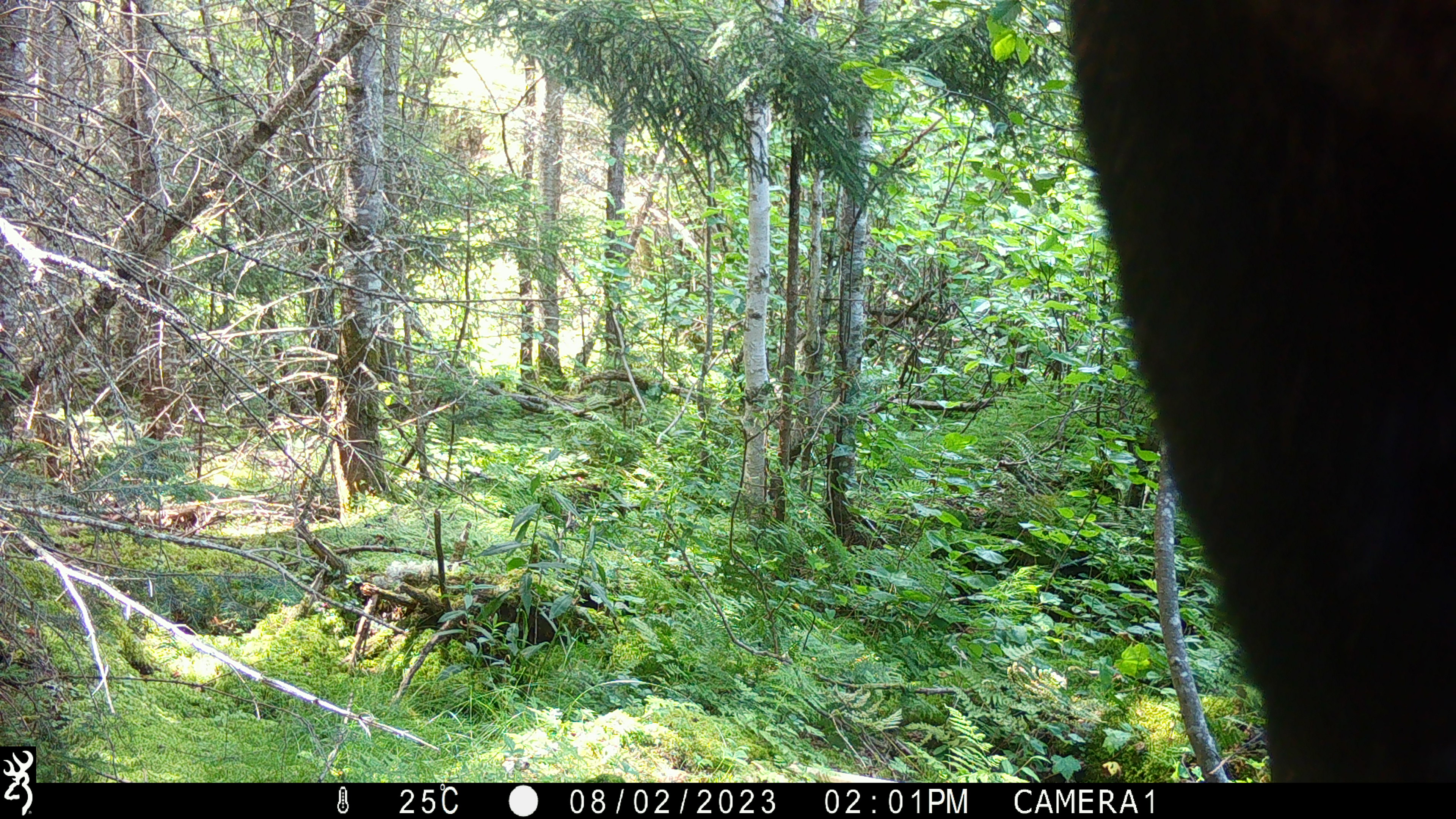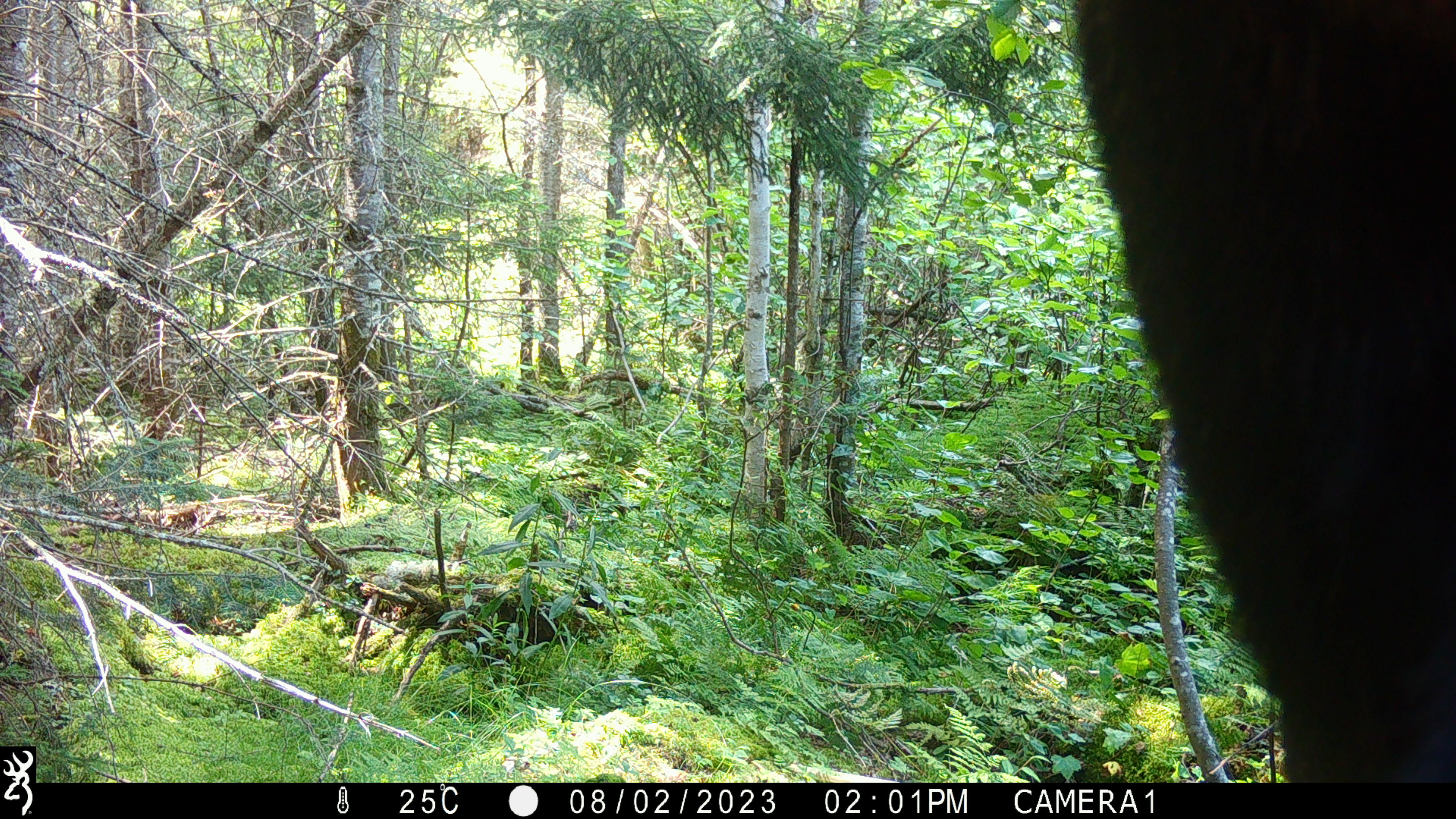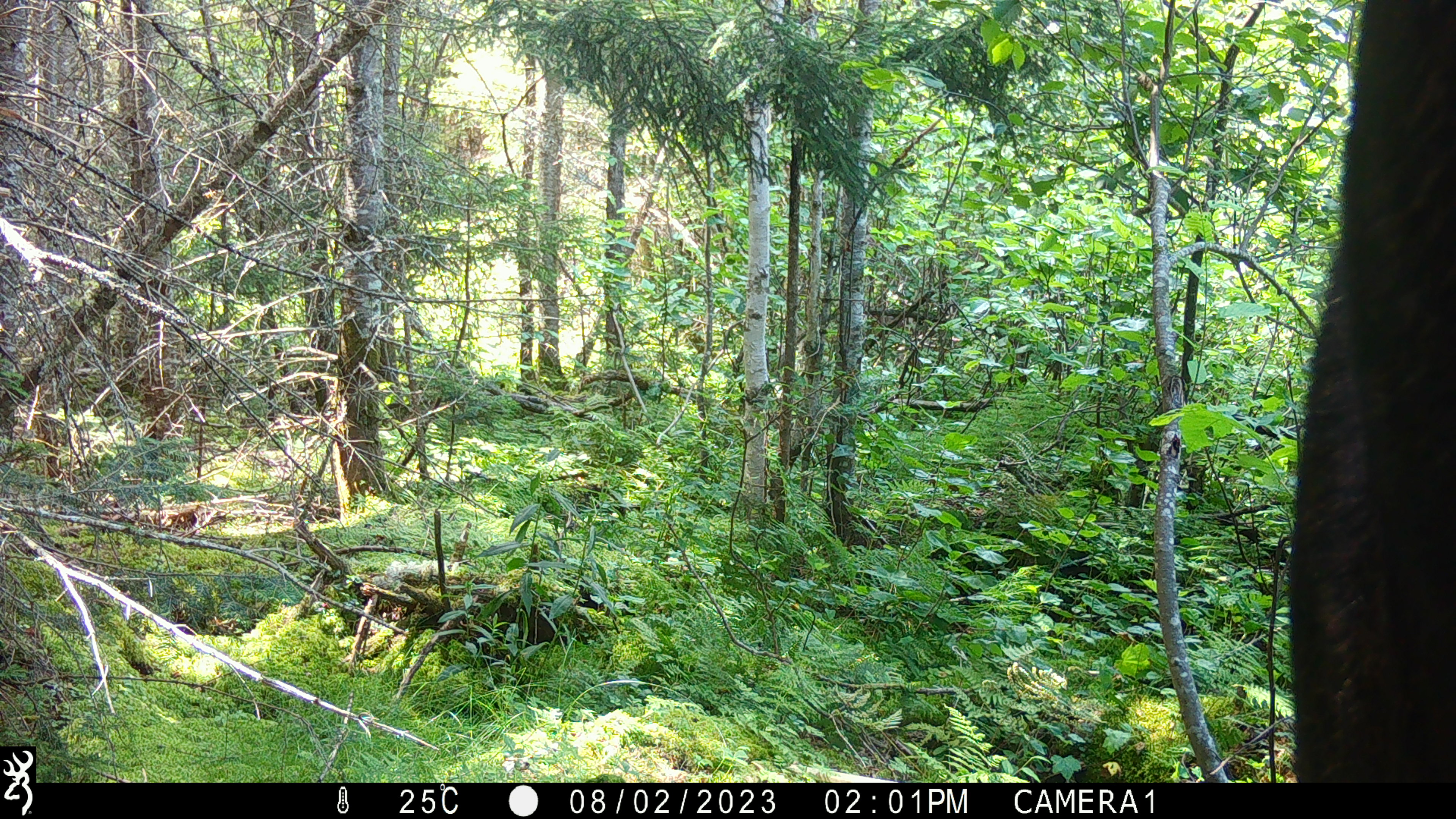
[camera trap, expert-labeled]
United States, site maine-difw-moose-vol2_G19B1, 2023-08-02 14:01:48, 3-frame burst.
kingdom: Animalia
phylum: Chordata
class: Mammalia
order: Artiodactyla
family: Cervidae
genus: Alces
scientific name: Alces alces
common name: moose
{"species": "moose (Alces alces)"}